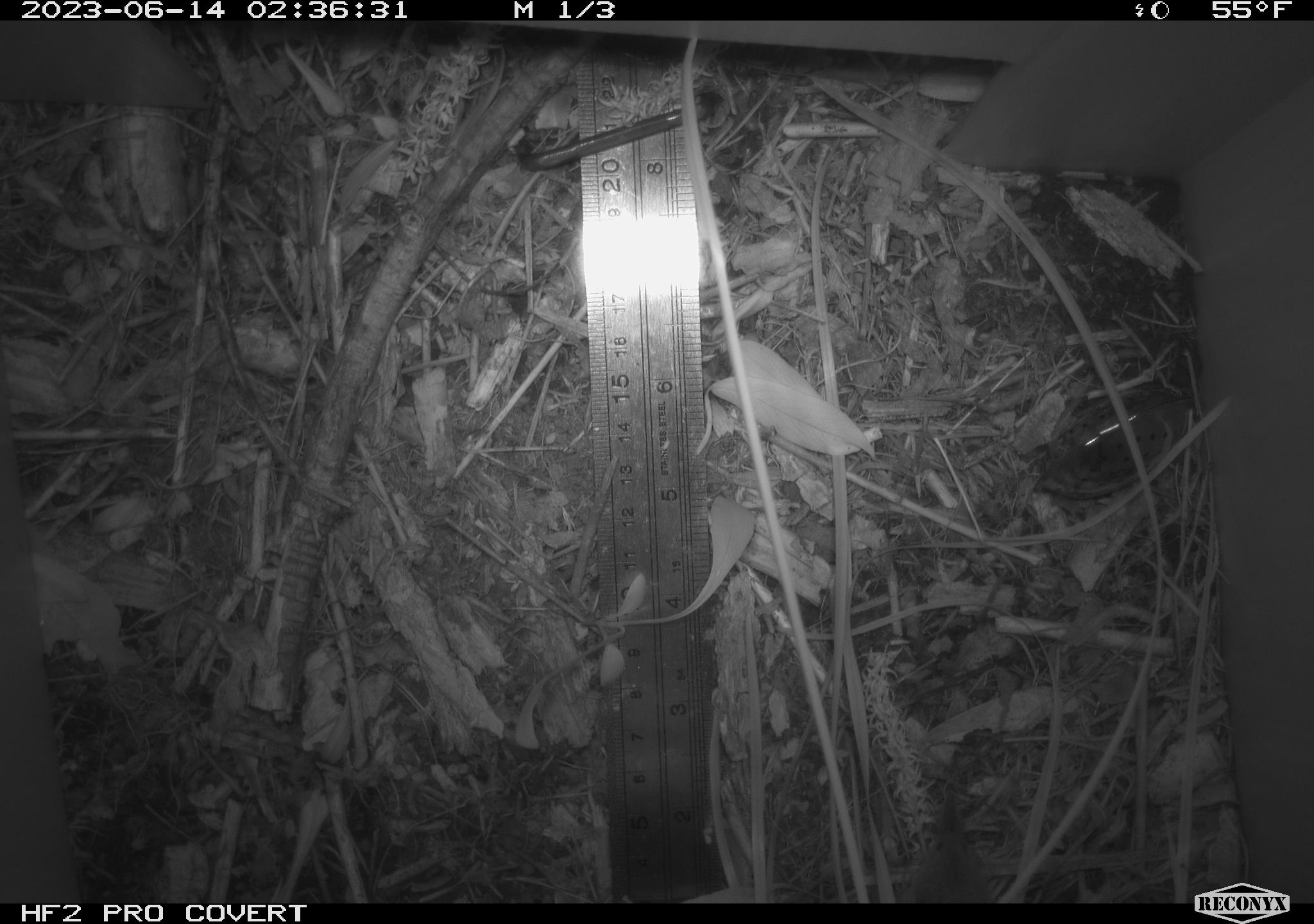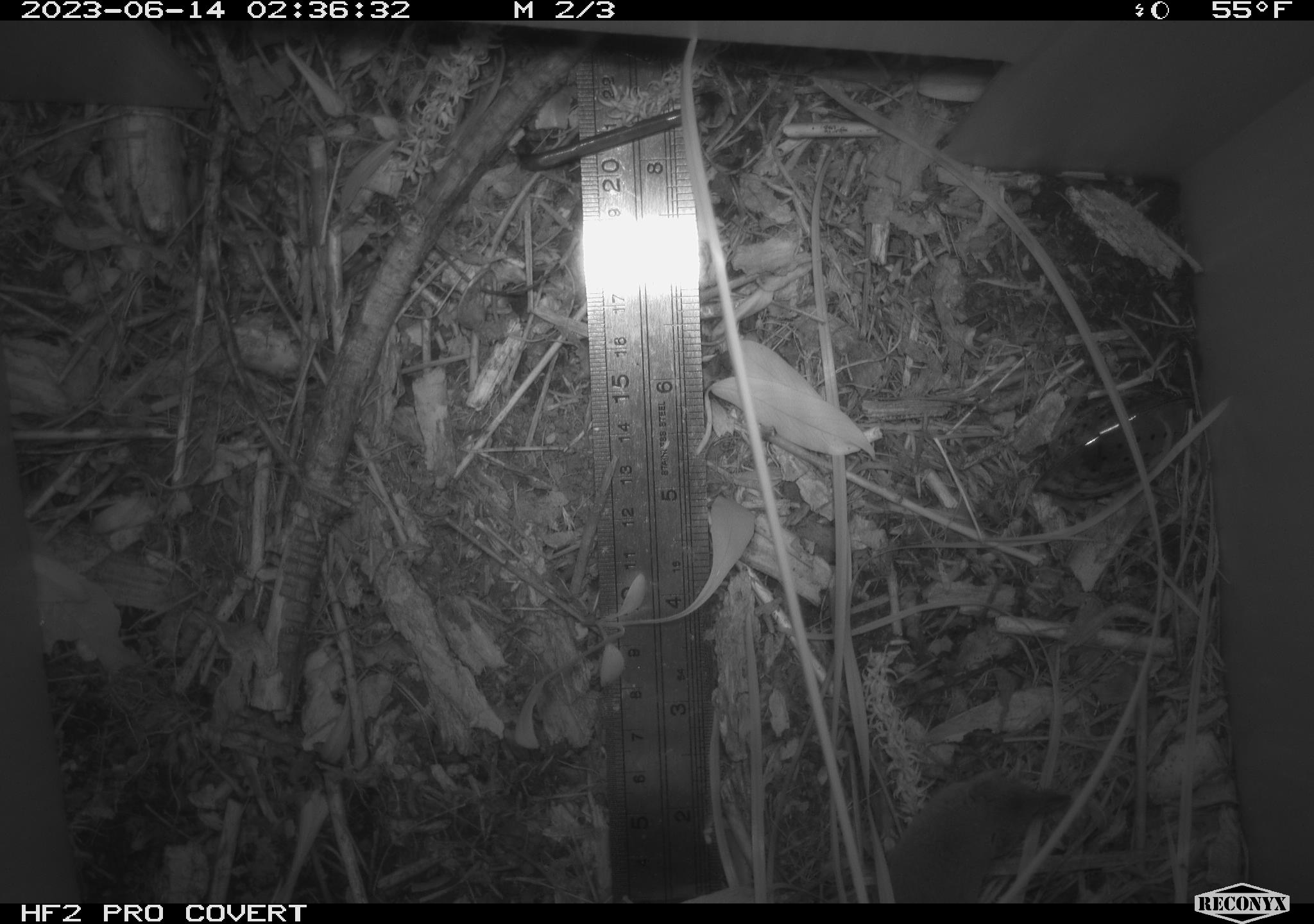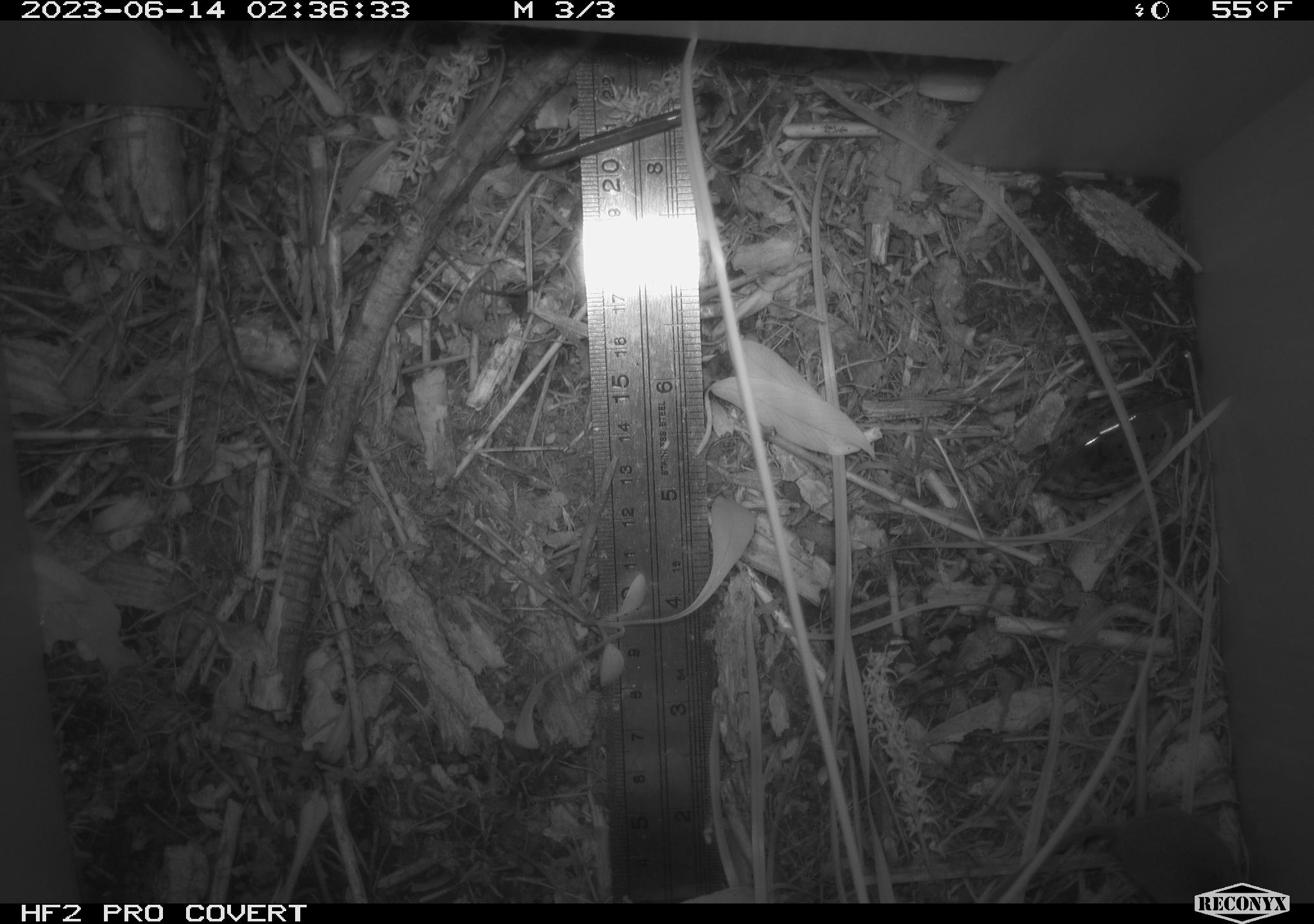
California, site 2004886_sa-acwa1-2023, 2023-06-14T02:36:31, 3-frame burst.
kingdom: Animalia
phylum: Chordata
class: Mammalia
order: Eulipotyphla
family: Soricidae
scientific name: Soricidae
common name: shrews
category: soricidae family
Soricidae family (shrews) (Soricidae).